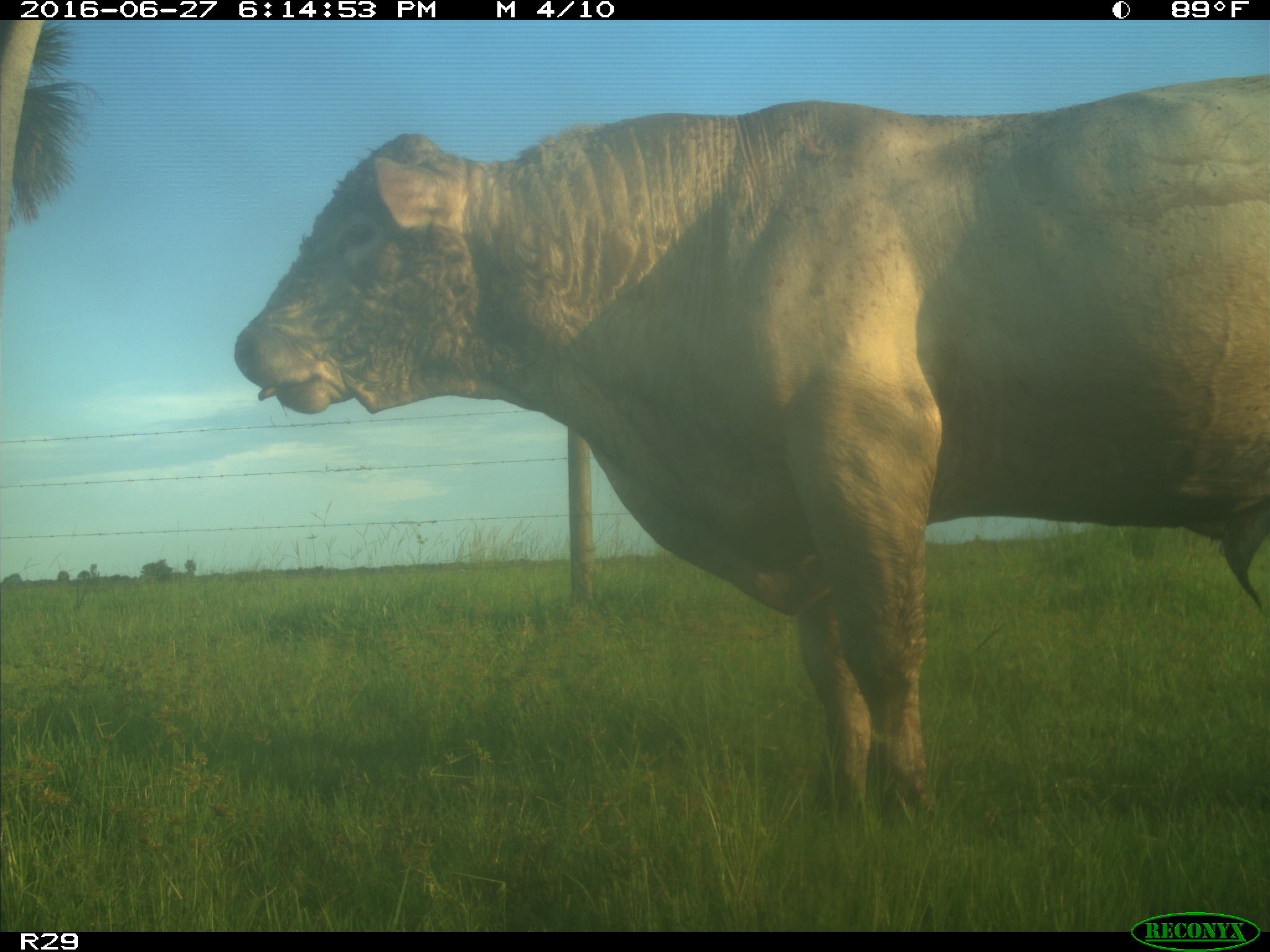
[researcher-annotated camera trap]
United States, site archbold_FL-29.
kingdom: Animalia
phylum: Chordata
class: Mammalia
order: Artiodactyla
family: Bovidae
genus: Bos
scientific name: Bos taurus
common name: domestic cow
Bos taurus (domestic cow).